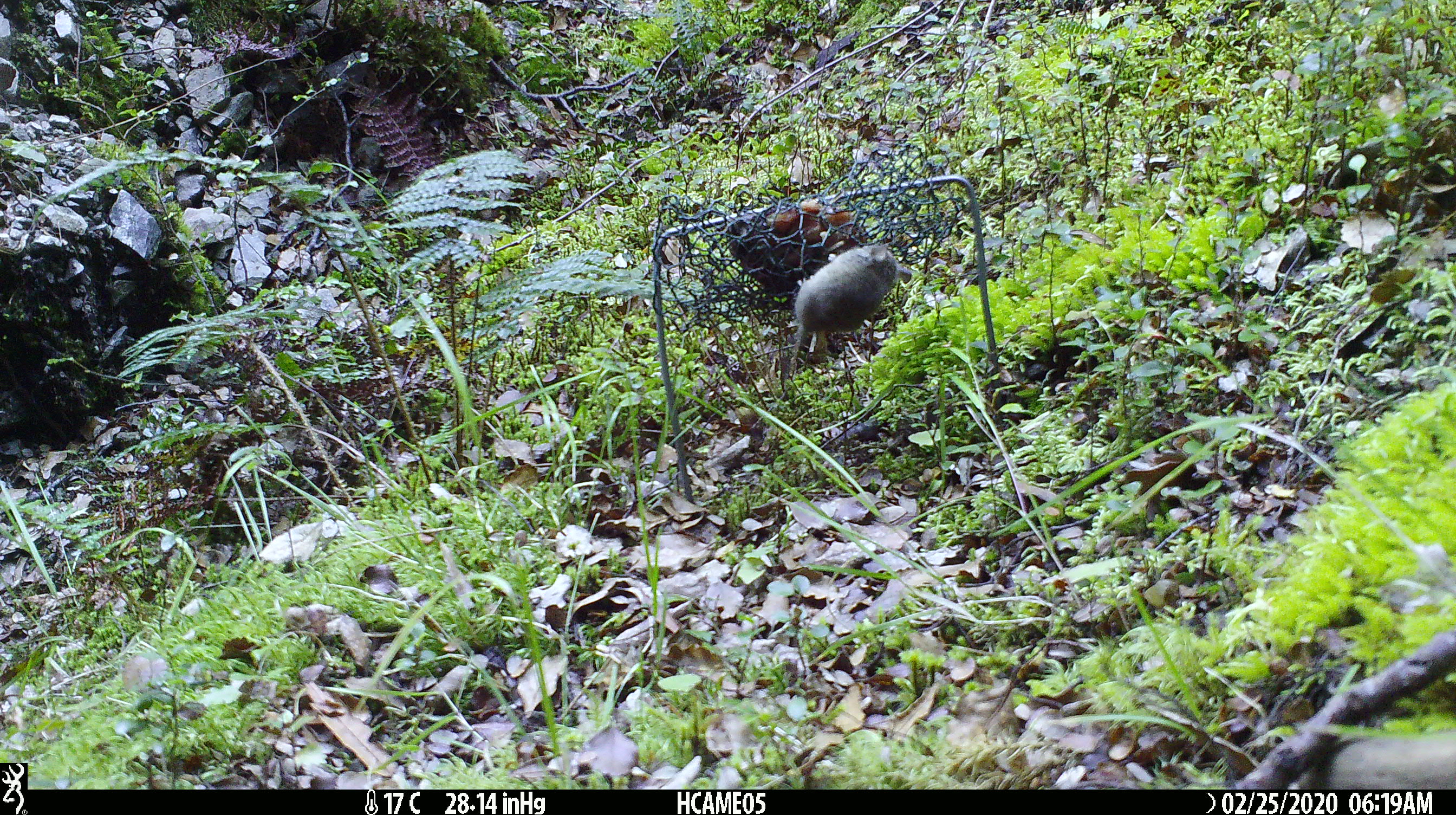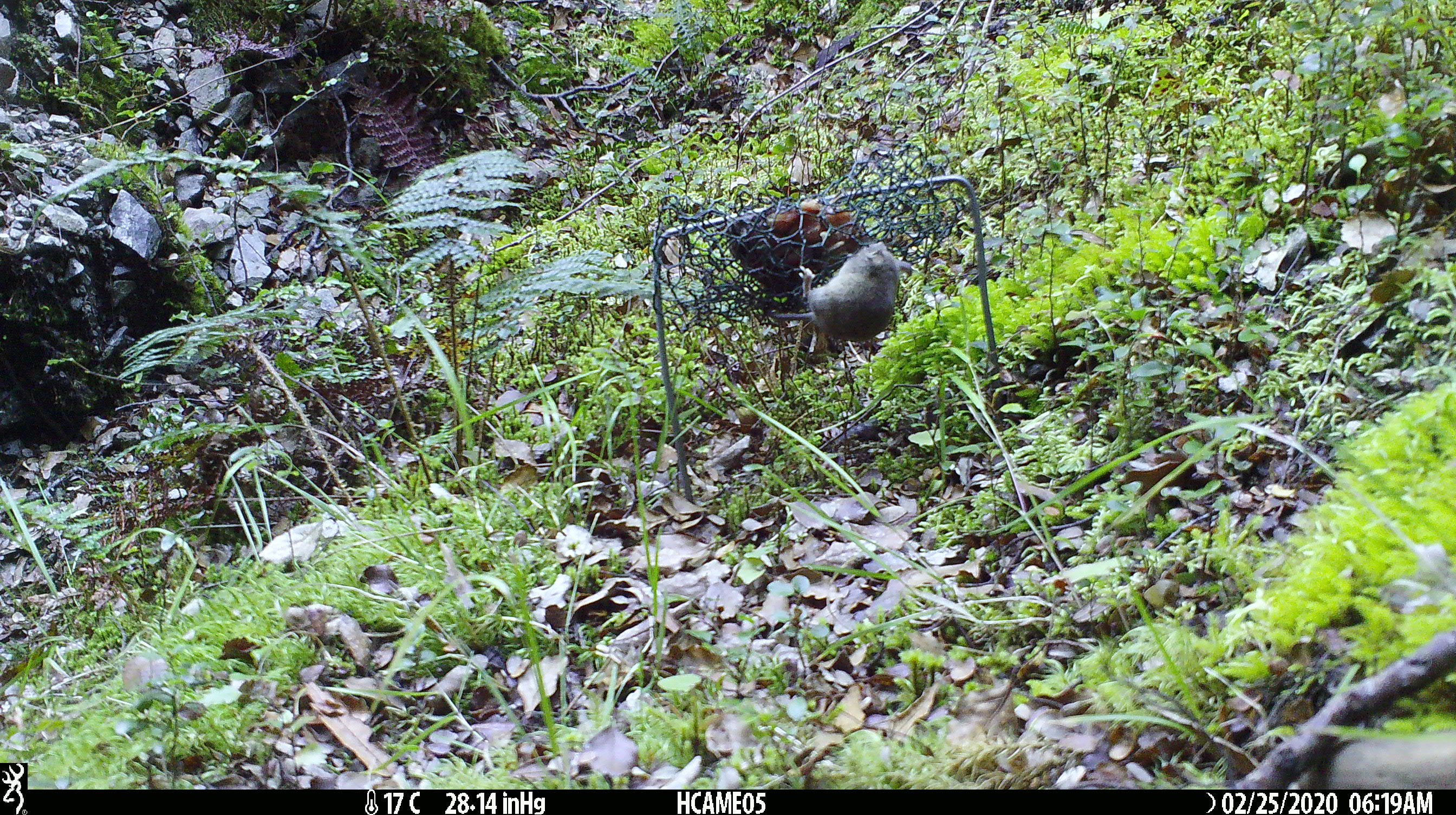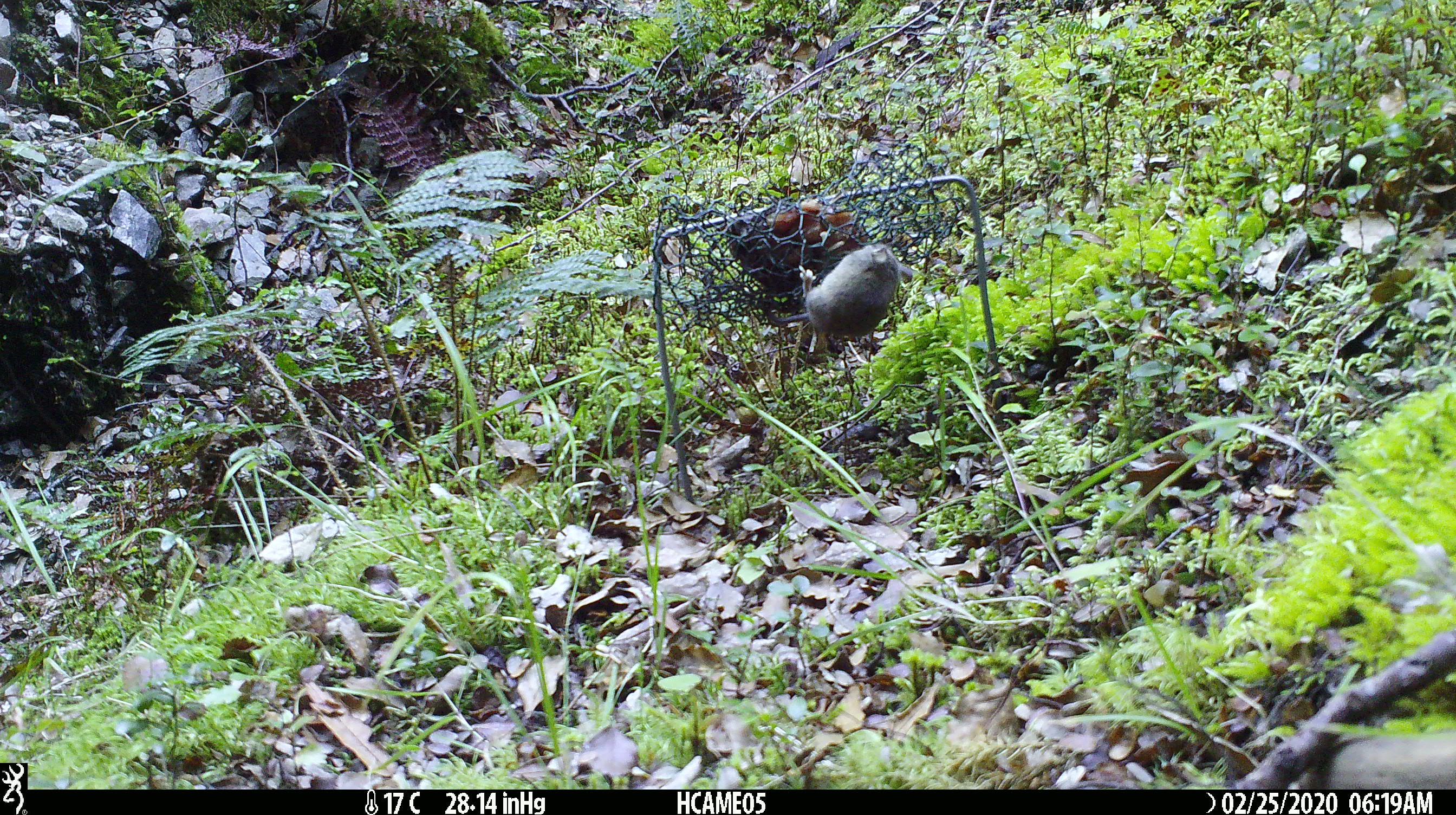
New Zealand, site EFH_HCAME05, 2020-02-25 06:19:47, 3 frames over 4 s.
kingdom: Animalia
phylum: Chordata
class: Mammalia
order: Rodentia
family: Muridae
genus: Mus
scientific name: Mus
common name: mouse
Mouse (Mus).